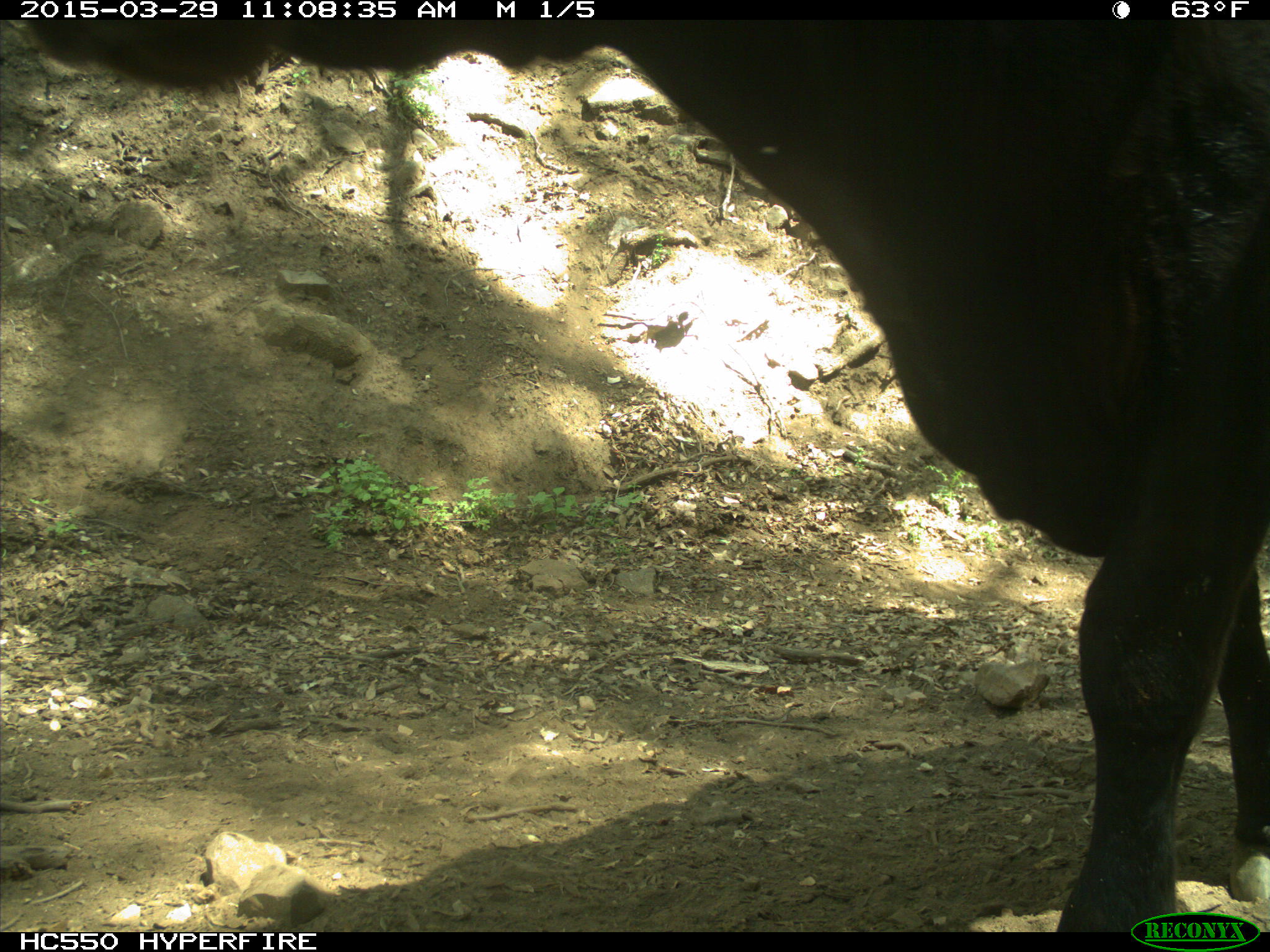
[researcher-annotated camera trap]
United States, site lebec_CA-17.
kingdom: Animalia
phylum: Chordata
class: Mammalia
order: Artiodactyla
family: Bovidae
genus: Bos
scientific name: Bos taurus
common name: domestic cow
Bos taurus (domestic cow).